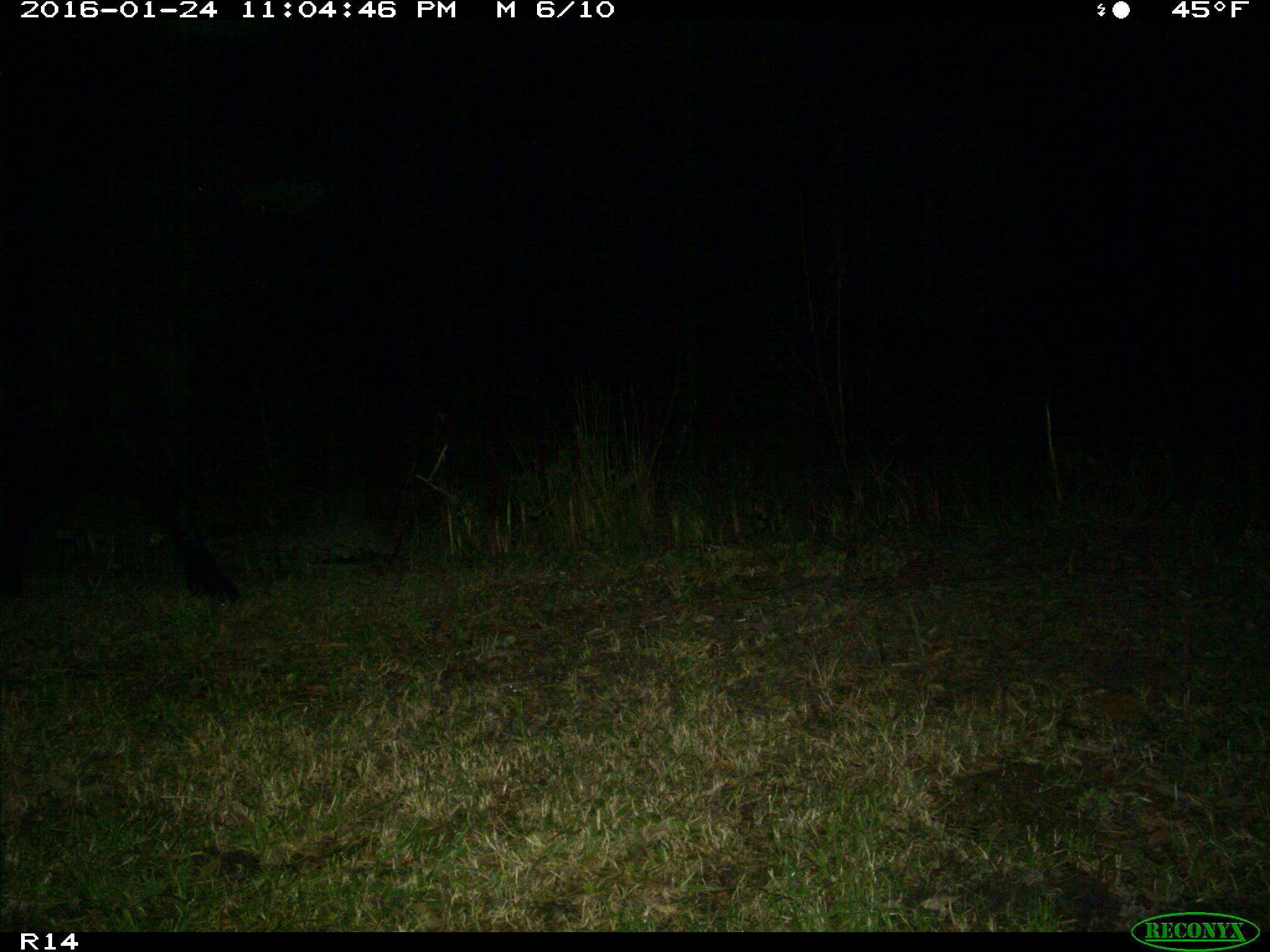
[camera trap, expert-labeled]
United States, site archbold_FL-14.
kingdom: Animalia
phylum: Chordata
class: Mammalia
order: Artiodactyla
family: Bovidae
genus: Bos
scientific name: Bos taurus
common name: domestic cow